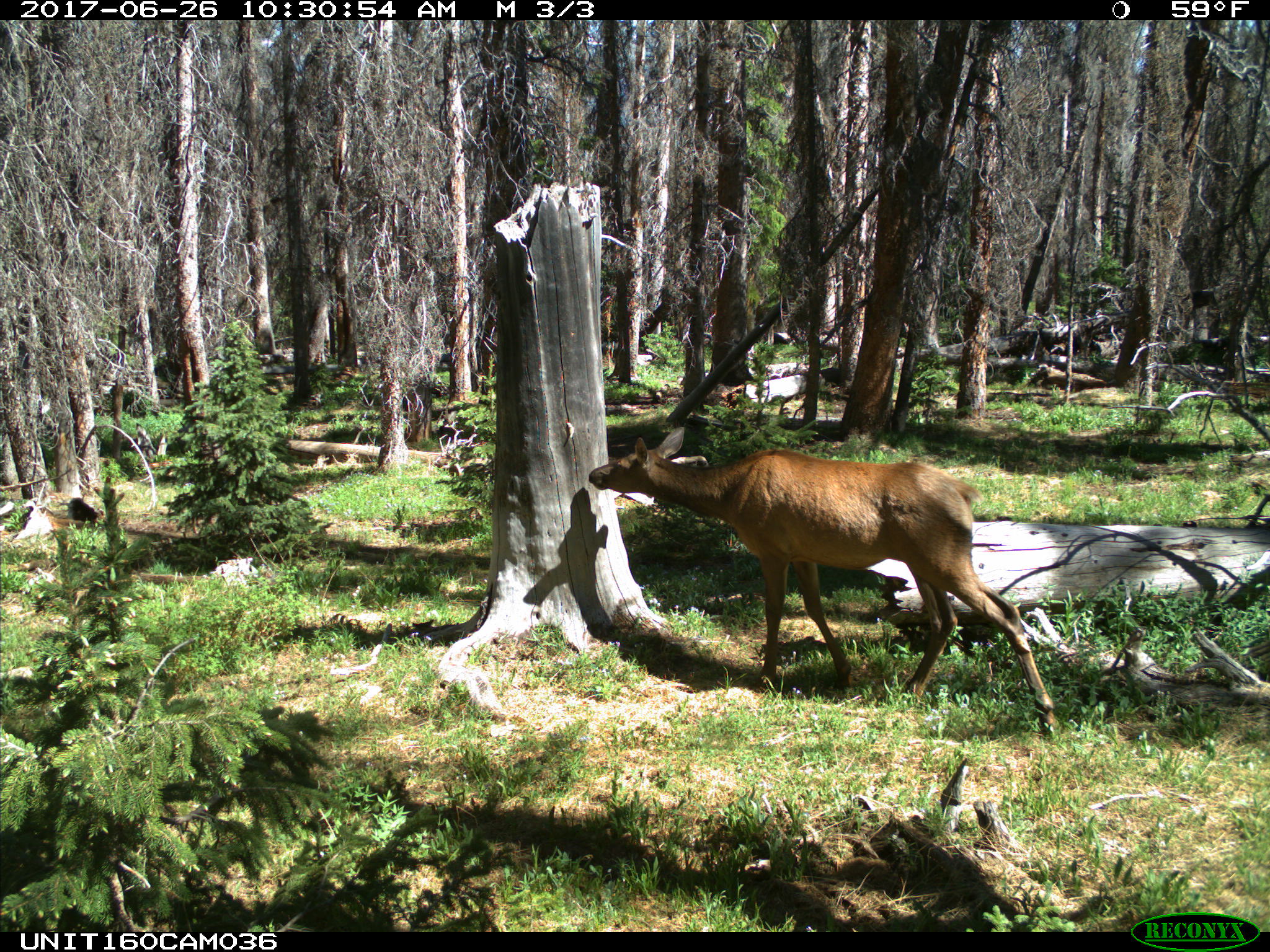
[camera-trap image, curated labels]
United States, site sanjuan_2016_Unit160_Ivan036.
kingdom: Animalia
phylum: Chordata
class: Mammalia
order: Artiodactyla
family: Cervidae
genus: Cervus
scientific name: Cervus elaphus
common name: red deer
Cervus elaphus (red deer).